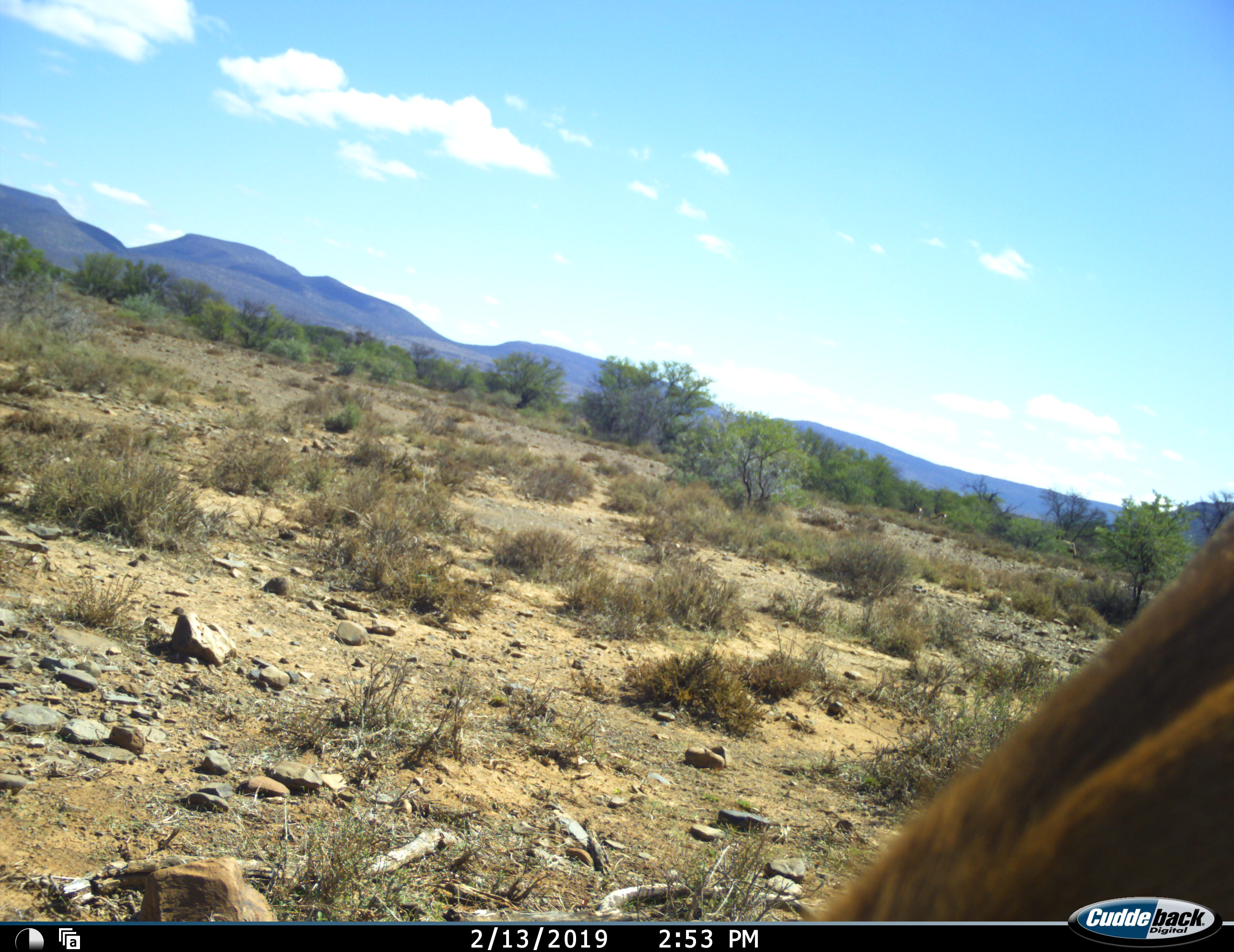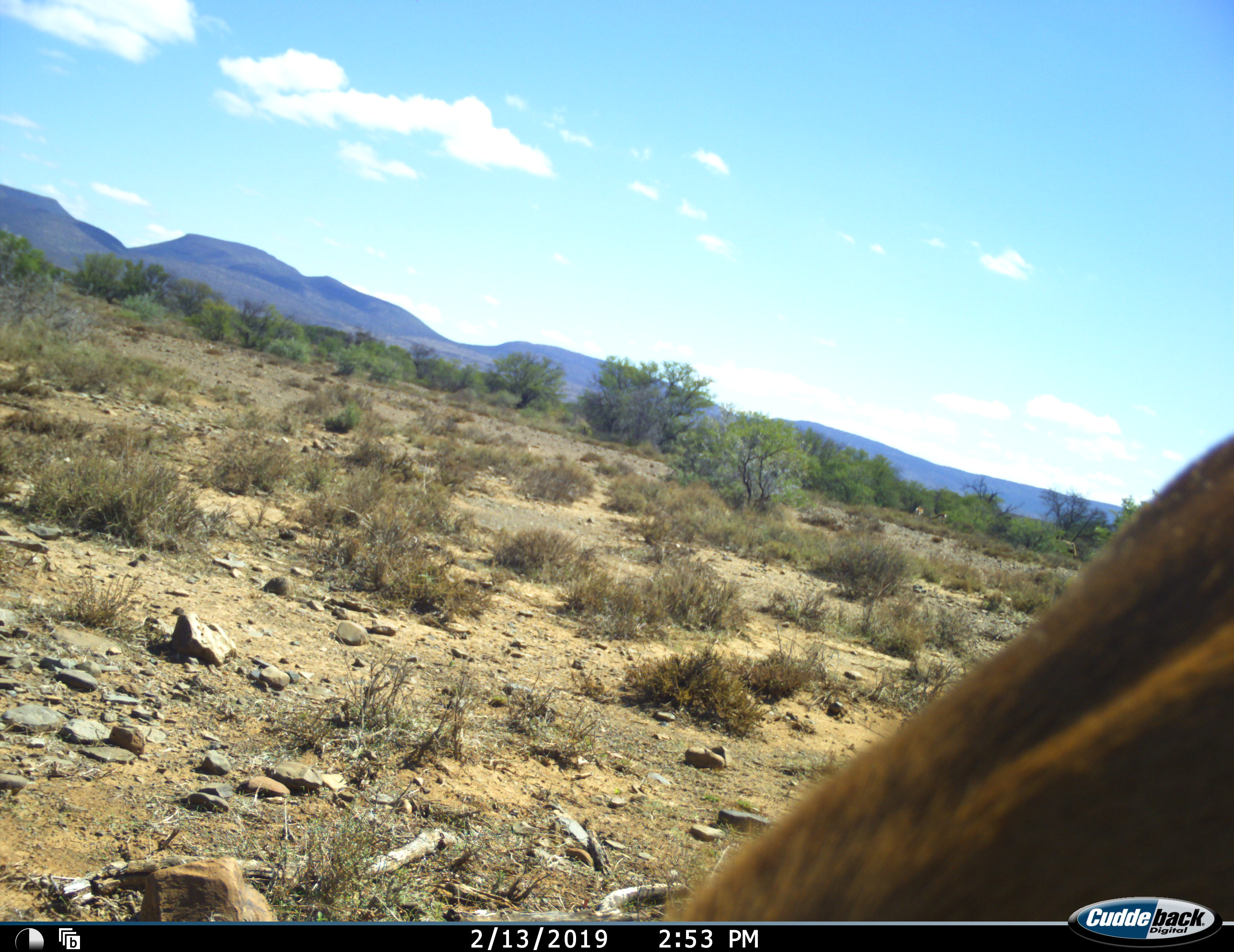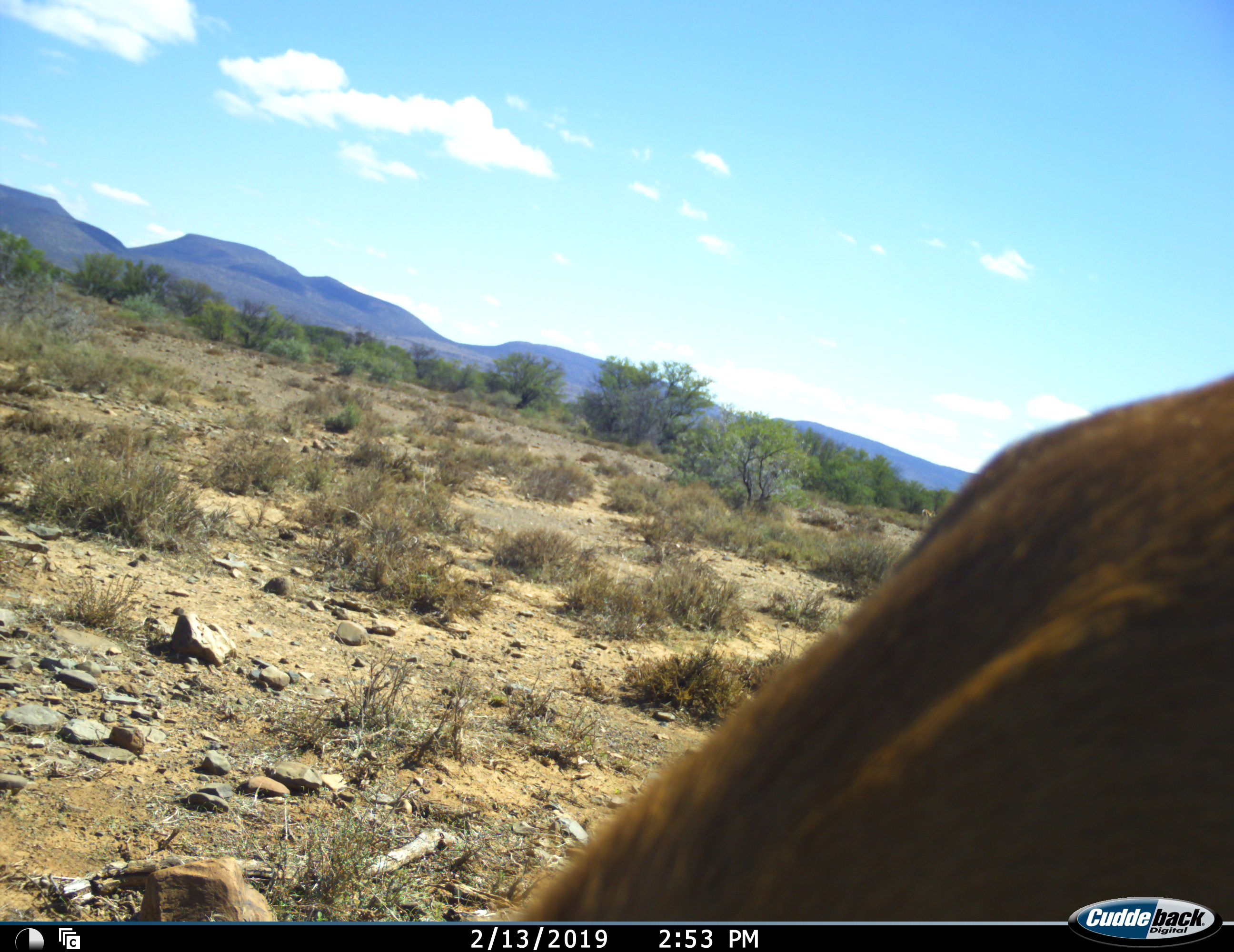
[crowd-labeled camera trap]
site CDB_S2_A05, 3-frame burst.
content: unidentified animal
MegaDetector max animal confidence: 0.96